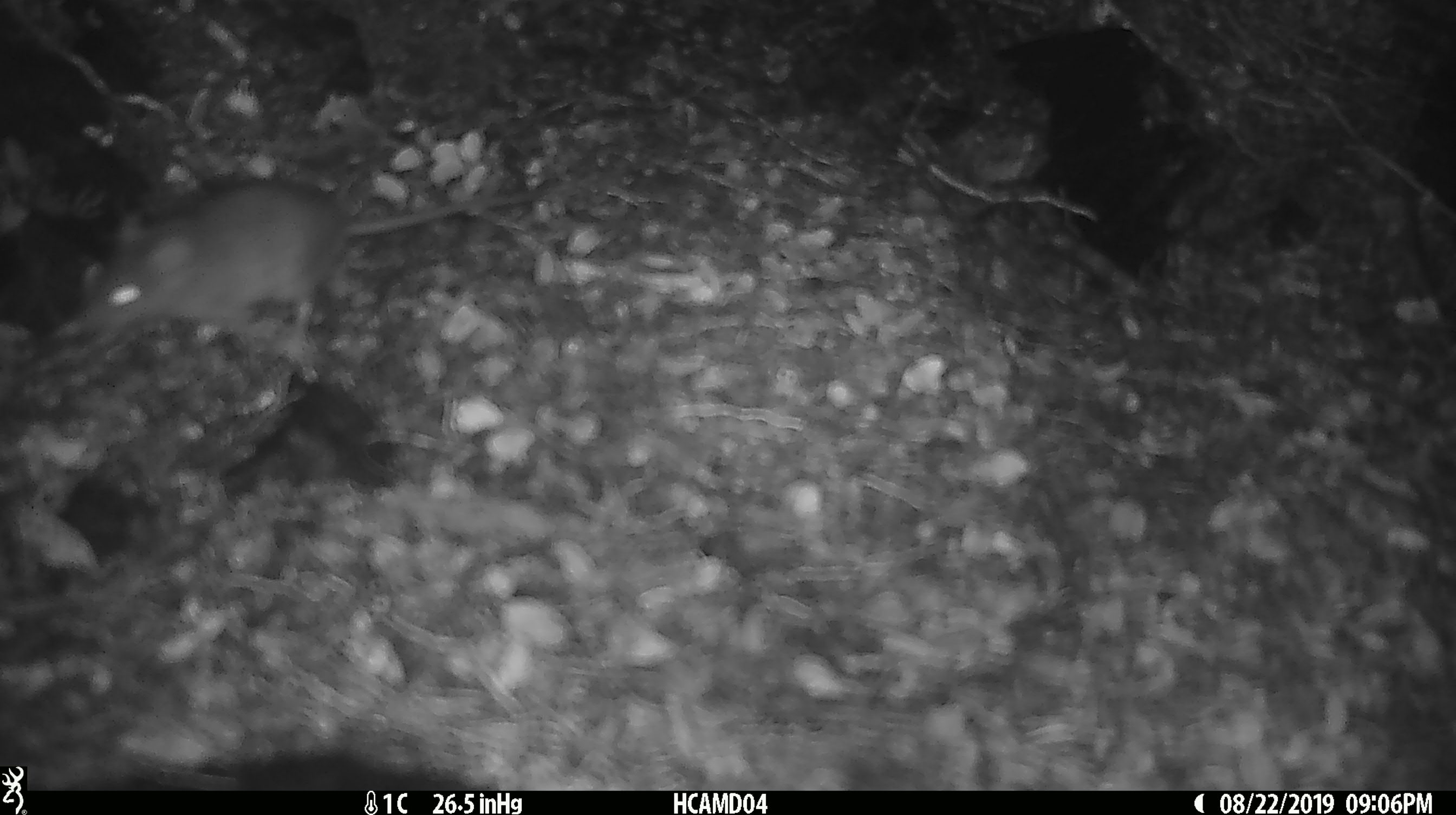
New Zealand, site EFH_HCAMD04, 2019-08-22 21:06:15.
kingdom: Animalia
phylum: Chordata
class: Mammalia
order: Rodentia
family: Muridae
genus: Mus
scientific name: Mus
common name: mouse